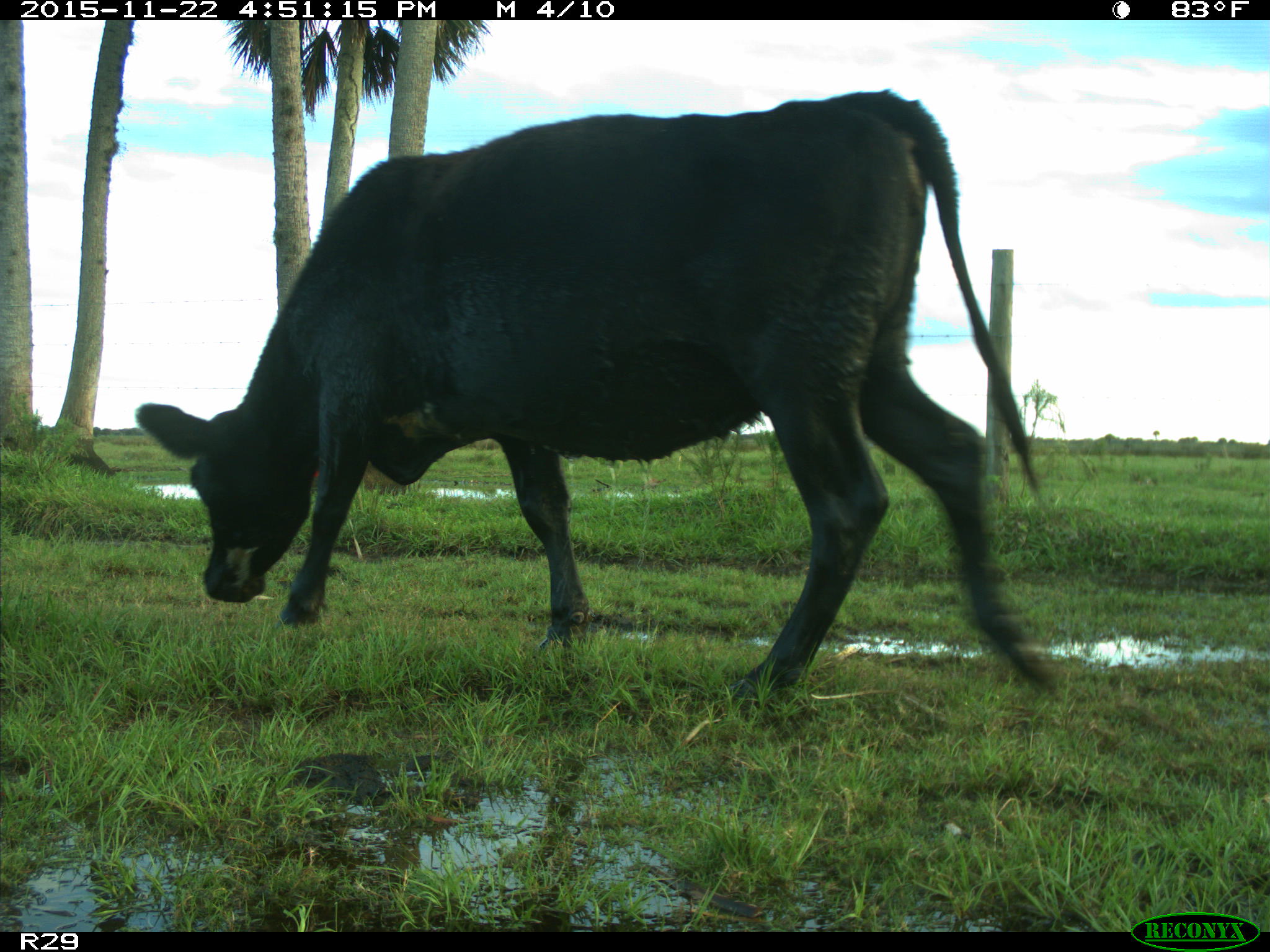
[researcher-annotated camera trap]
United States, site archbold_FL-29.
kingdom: Animalia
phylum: Chordata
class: Mammalia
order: Artiodactyla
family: Bovidae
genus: Bos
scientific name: Bos taurus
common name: domestic cow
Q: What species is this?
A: Bos taurus (domestic cow).